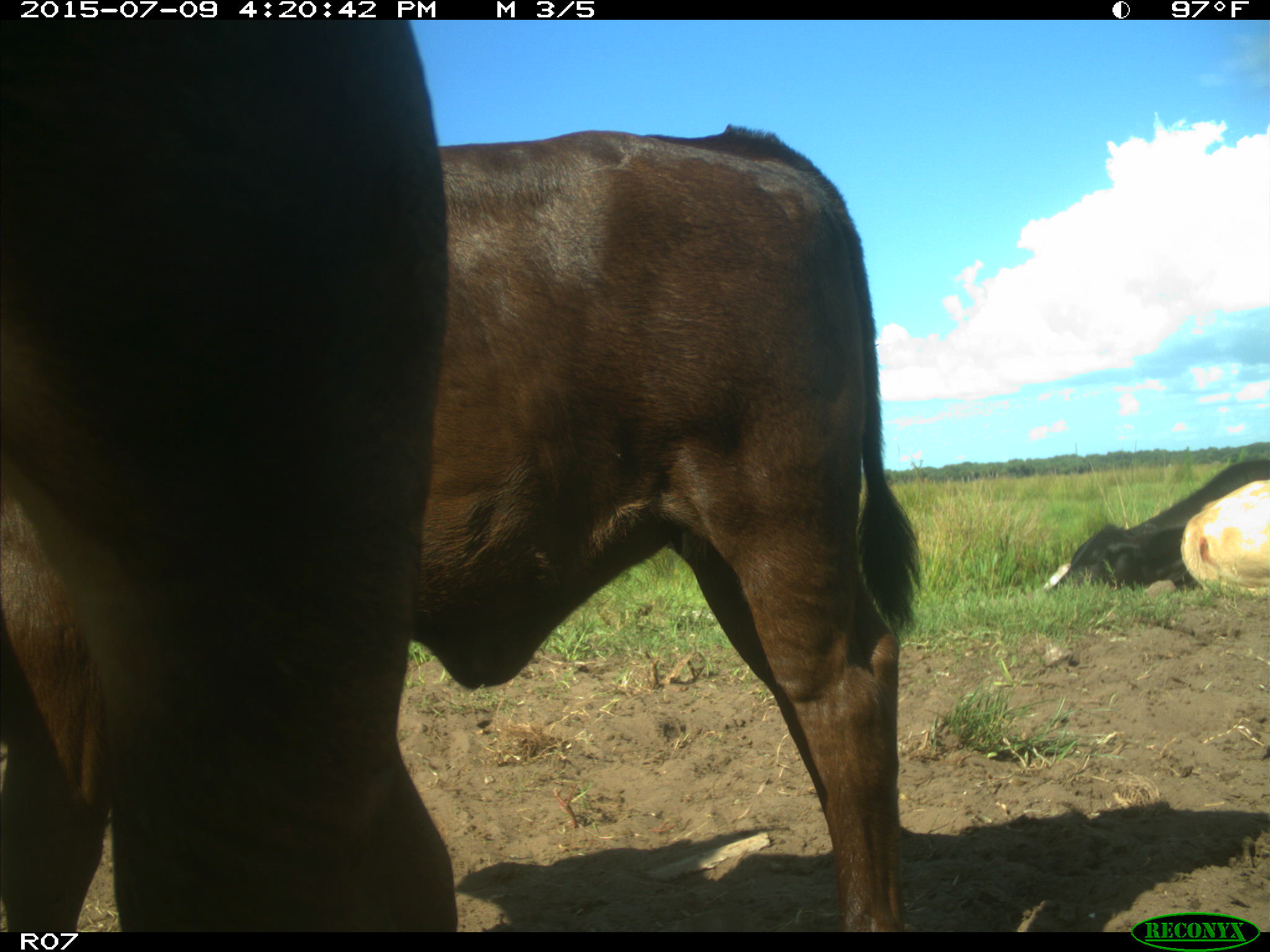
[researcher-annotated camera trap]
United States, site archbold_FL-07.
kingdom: Animalia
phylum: Chordata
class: Mammalia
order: Artiodactyla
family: Bovidae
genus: Bos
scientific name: Bos taurus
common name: domestic cow